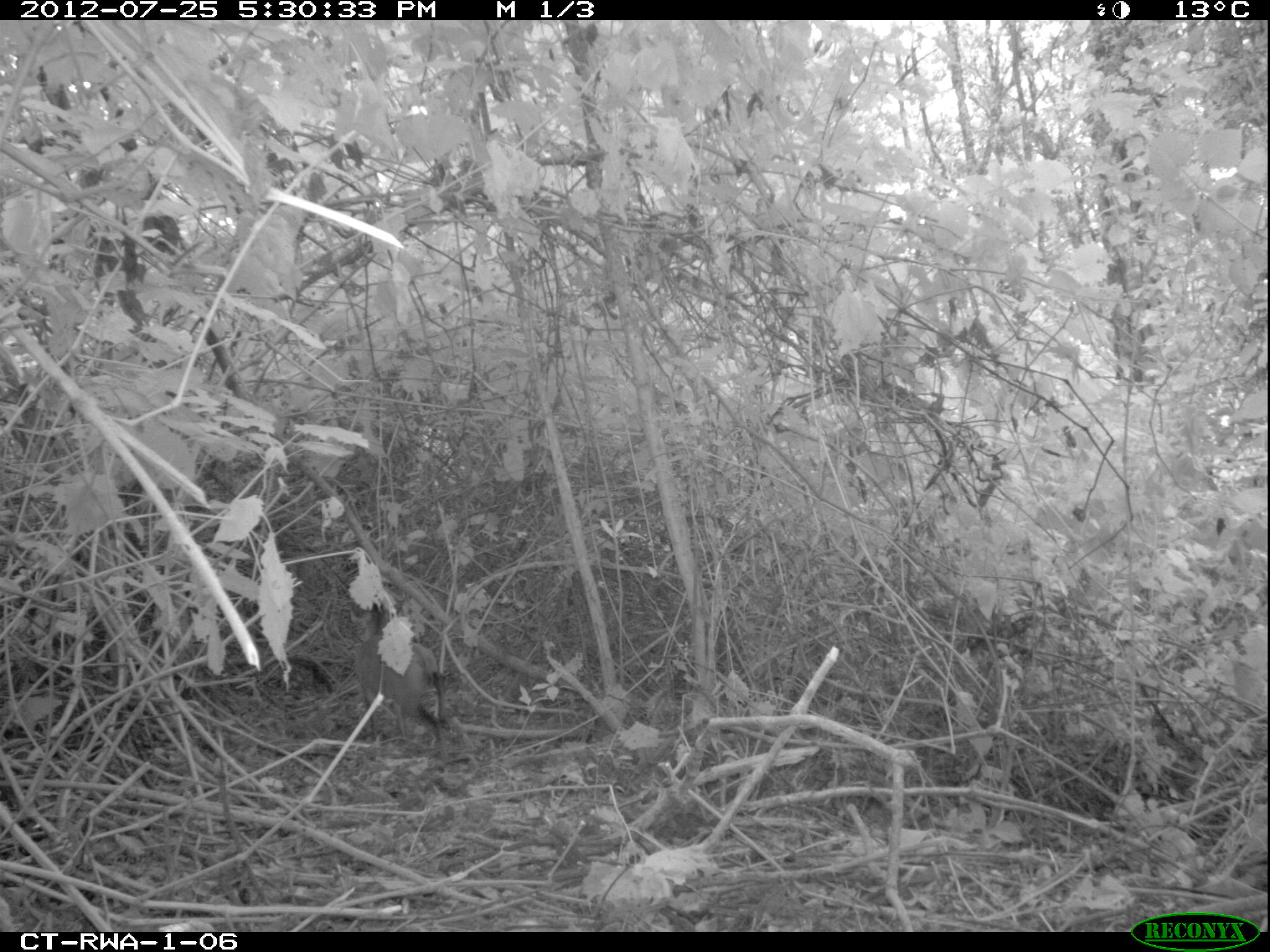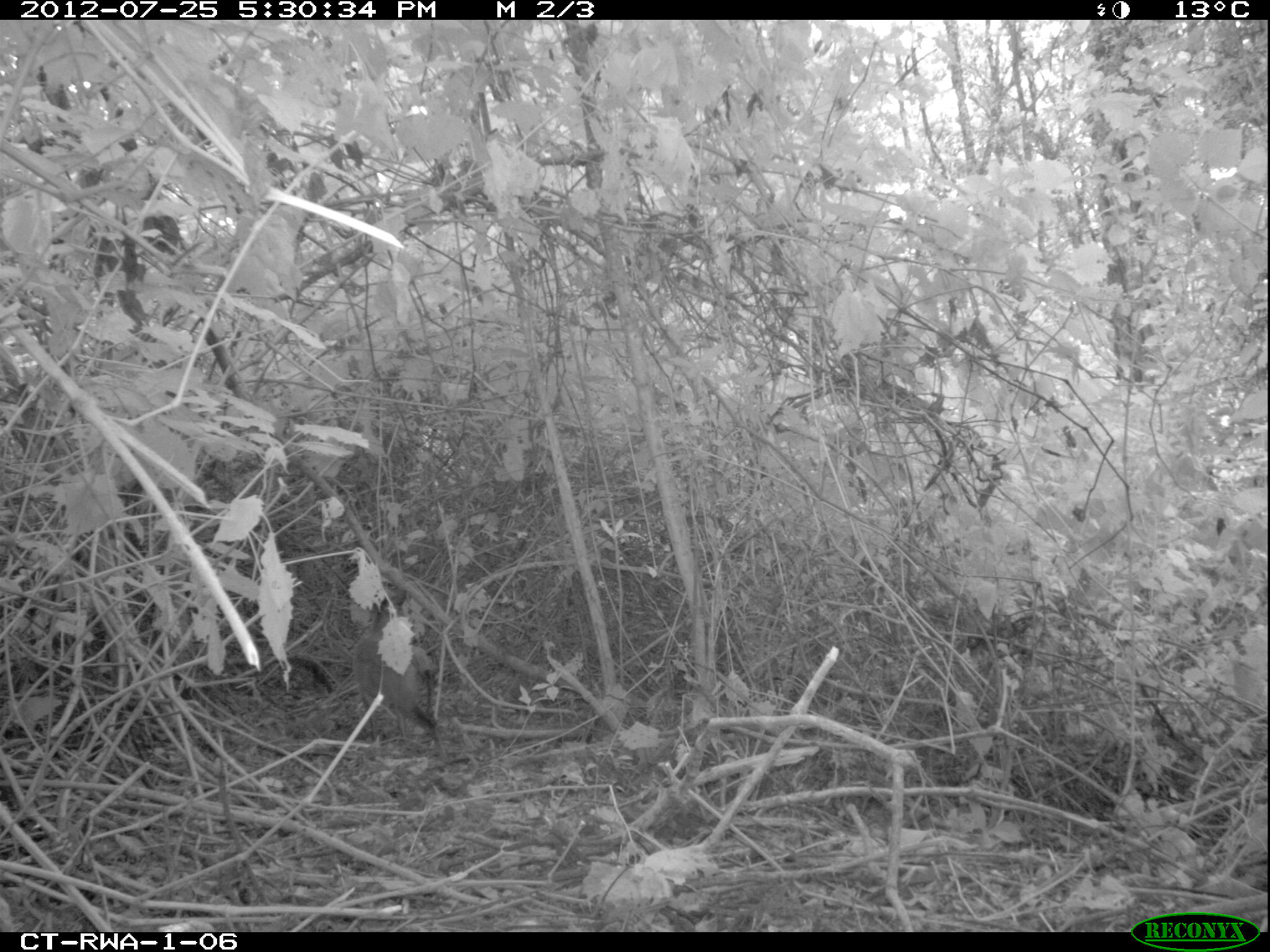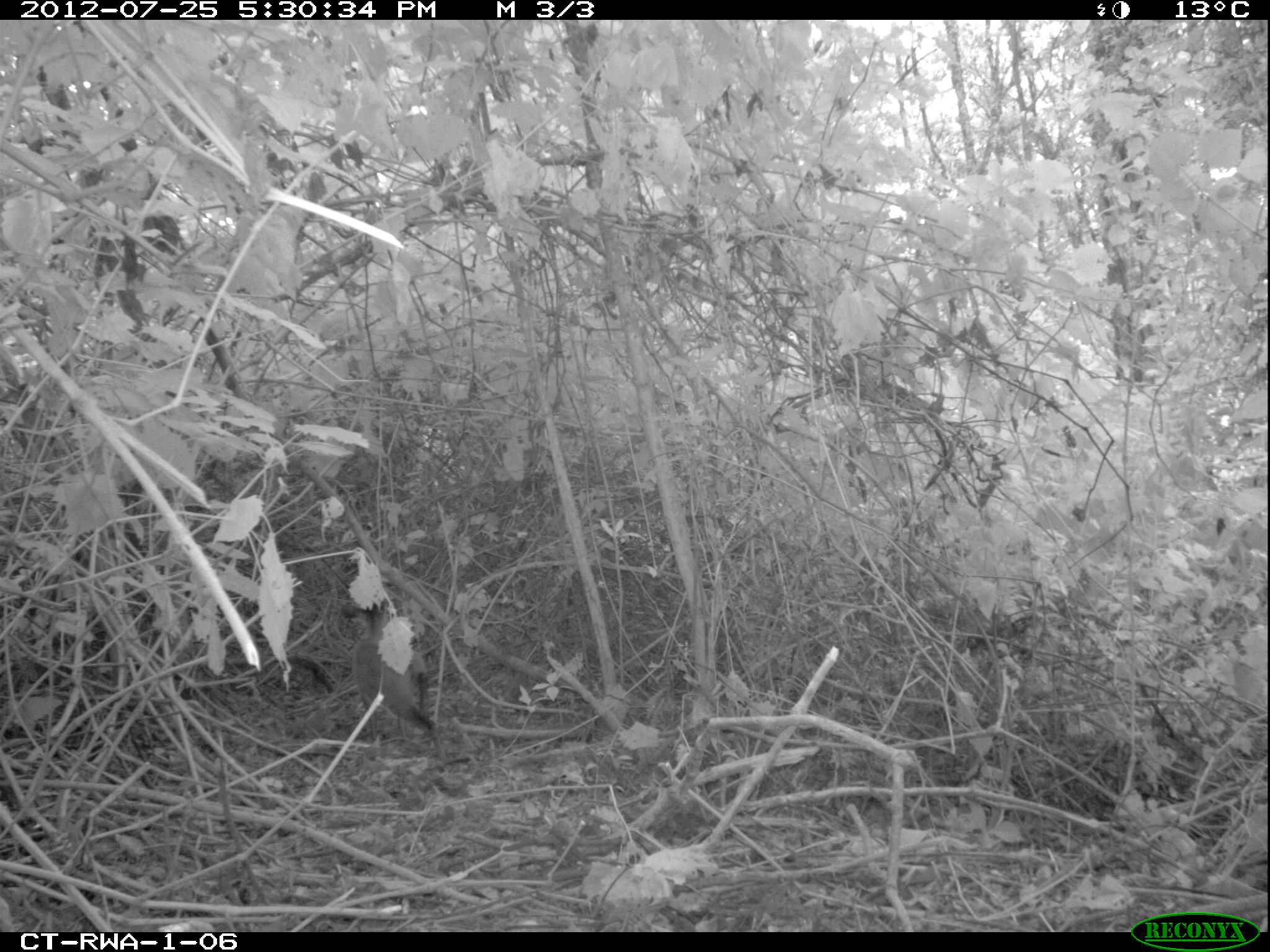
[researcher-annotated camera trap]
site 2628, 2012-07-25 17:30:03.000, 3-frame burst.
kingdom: Animalia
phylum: Chordata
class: Mammalia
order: Artiodactyla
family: Bovidae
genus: Cephalophus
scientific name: Cephalophus nigrifrons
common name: black-fronted duiker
Cephalophus nigrifrons (black-fronted duiker), count 1.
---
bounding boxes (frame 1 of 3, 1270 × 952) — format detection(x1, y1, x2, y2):
cephalophus nigrifrons: detection(348, 597, 453, 765)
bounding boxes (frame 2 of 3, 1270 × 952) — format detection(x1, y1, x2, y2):
cephalophus nigrifrons: detection(343, 588, 447, 761)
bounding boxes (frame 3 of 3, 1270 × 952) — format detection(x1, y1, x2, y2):
cephalophus nigrifrons: detection(345, 599, 449, 762)